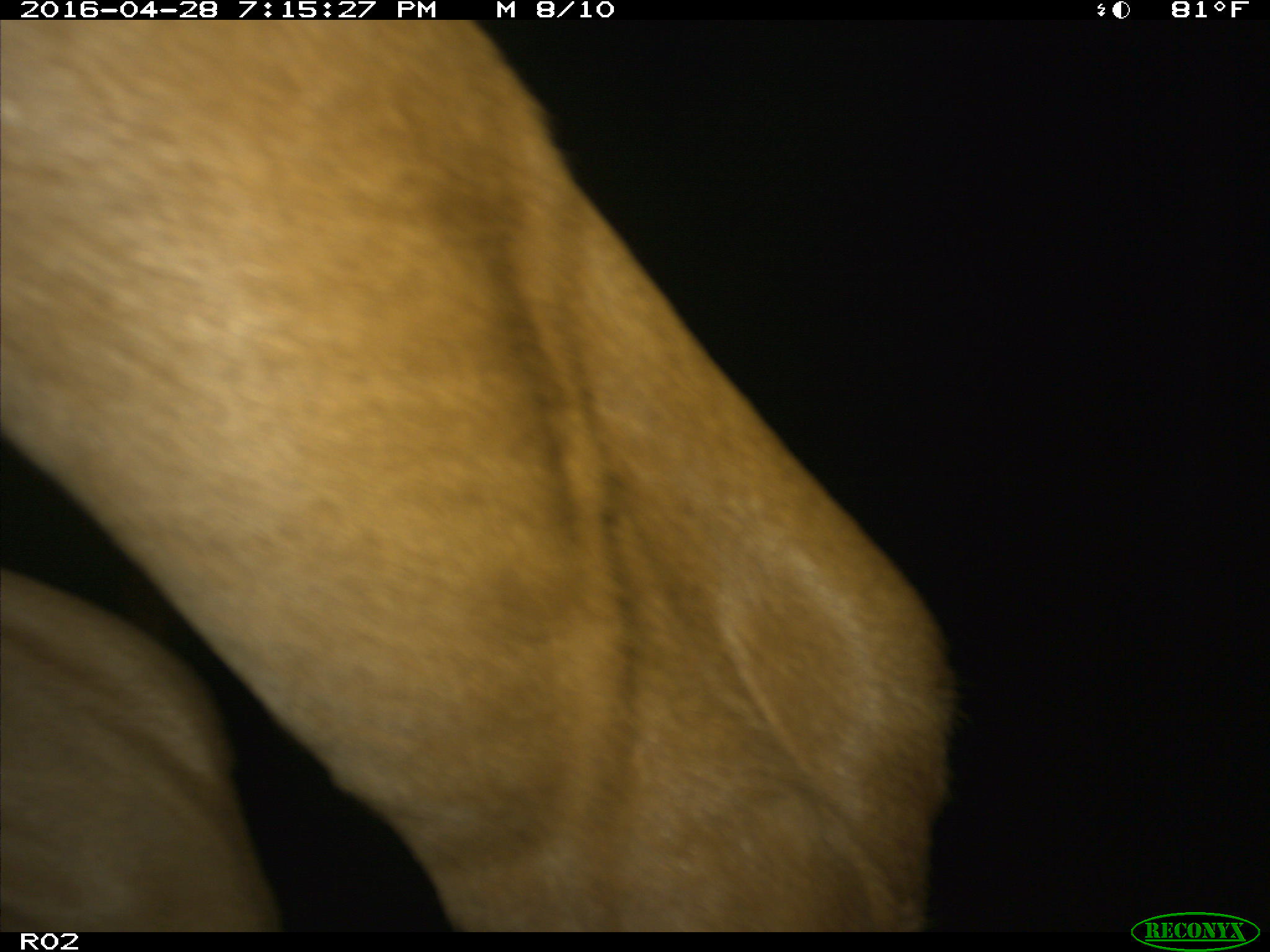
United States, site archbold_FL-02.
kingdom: Animalia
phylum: Chordata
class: Mammalia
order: Artiodactyla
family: Bovidae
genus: Bos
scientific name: Bos taurus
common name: domestic cow